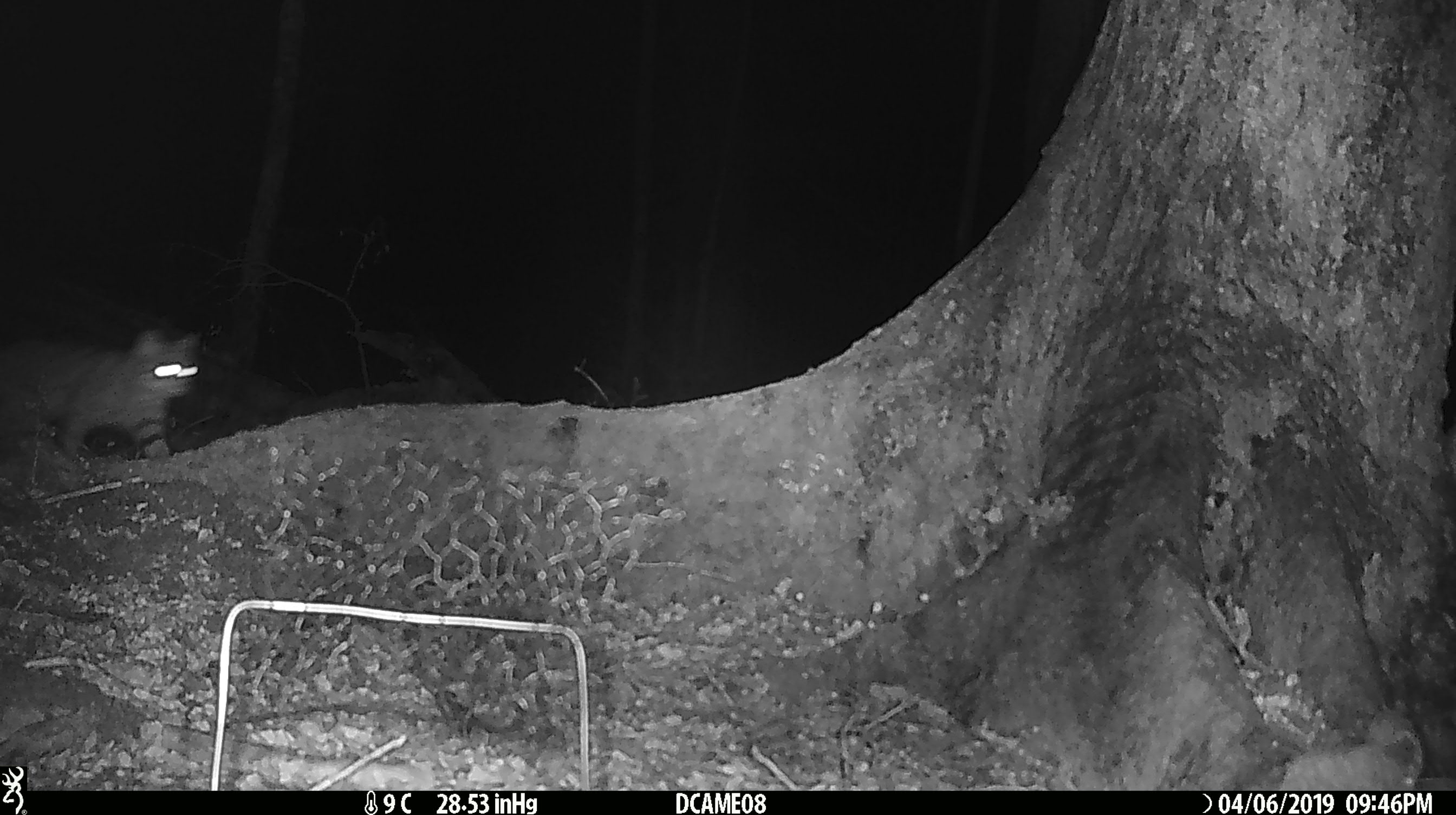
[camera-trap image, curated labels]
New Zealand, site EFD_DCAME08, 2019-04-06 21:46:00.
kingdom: Animalia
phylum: Chordata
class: Mammalia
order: Carnivora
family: Felidae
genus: Felis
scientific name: Felis catus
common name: domestic cat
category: cat